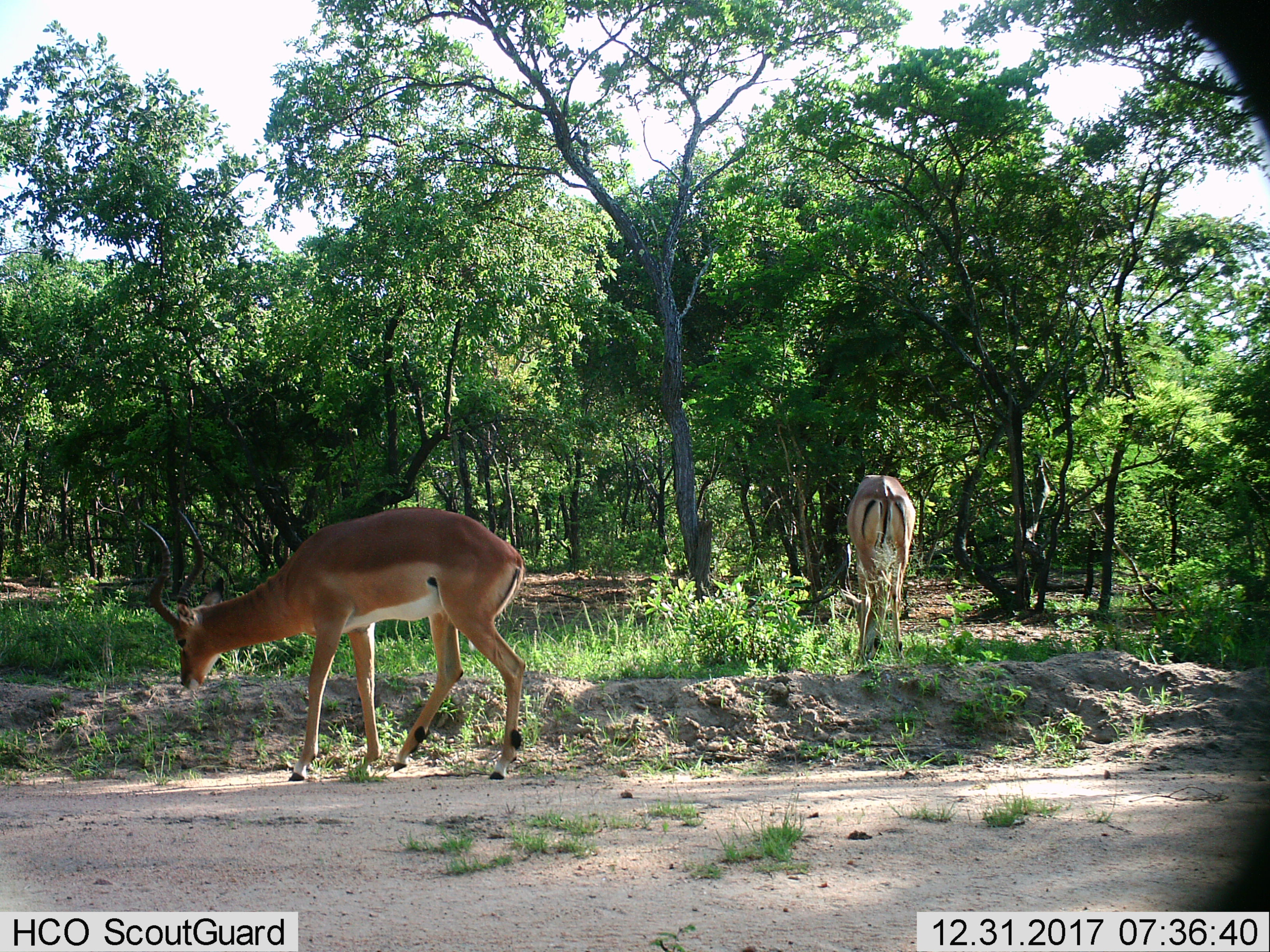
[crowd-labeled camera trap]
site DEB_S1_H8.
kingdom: Animalia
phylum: Chordata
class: Mammalia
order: Artiodactyla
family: Bovidae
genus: Aepyceros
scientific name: Aepyceros melampus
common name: impala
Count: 2.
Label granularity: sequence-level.